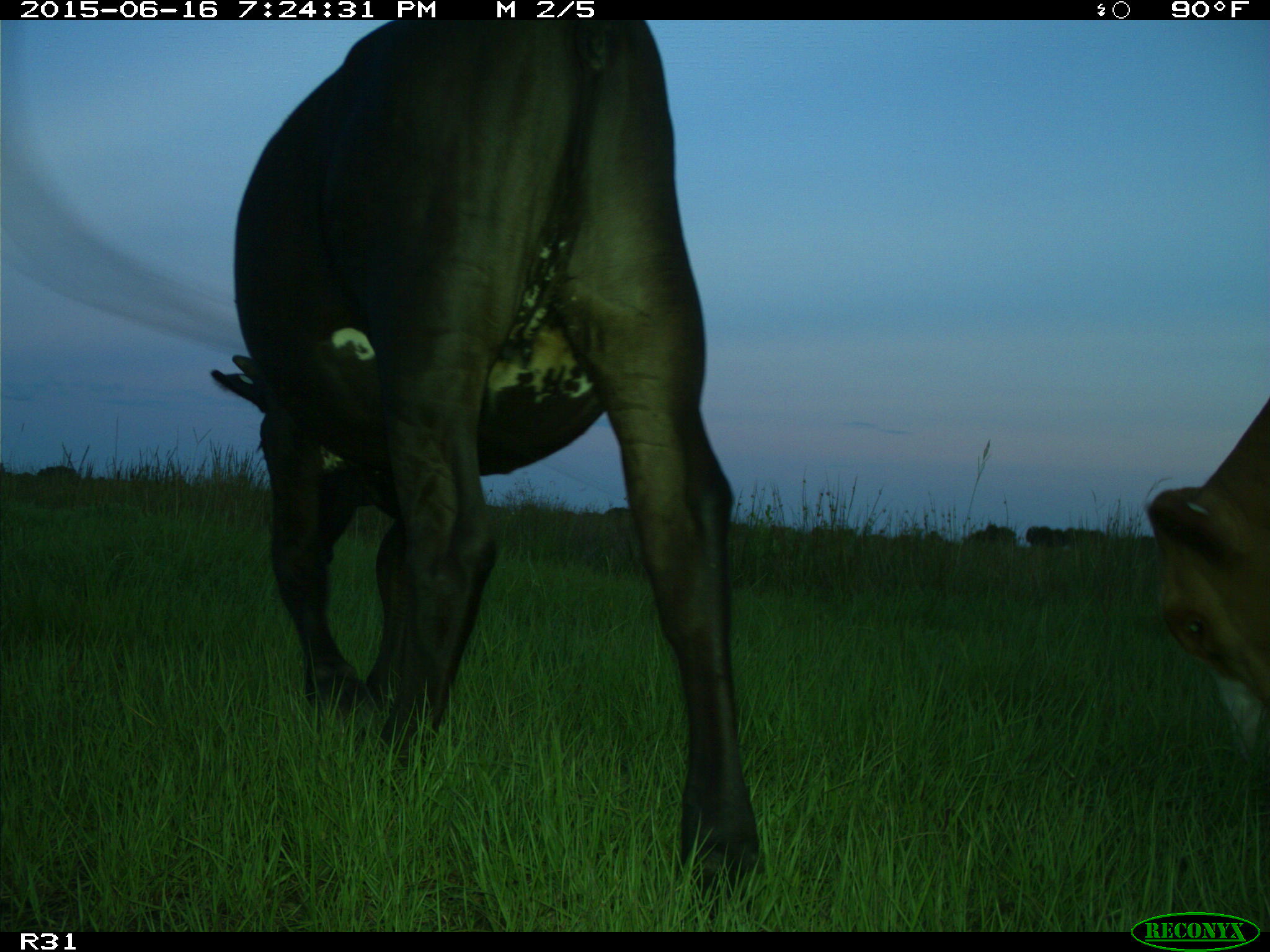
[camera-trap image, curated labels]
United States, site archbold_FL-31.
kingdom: Animalia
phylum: Chordata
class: Mammalia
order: Artiodactyla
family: Bovidae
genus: Bos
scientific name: Bos taurus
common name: domestic cow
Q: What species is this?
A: Bos taurus (domestic cow).